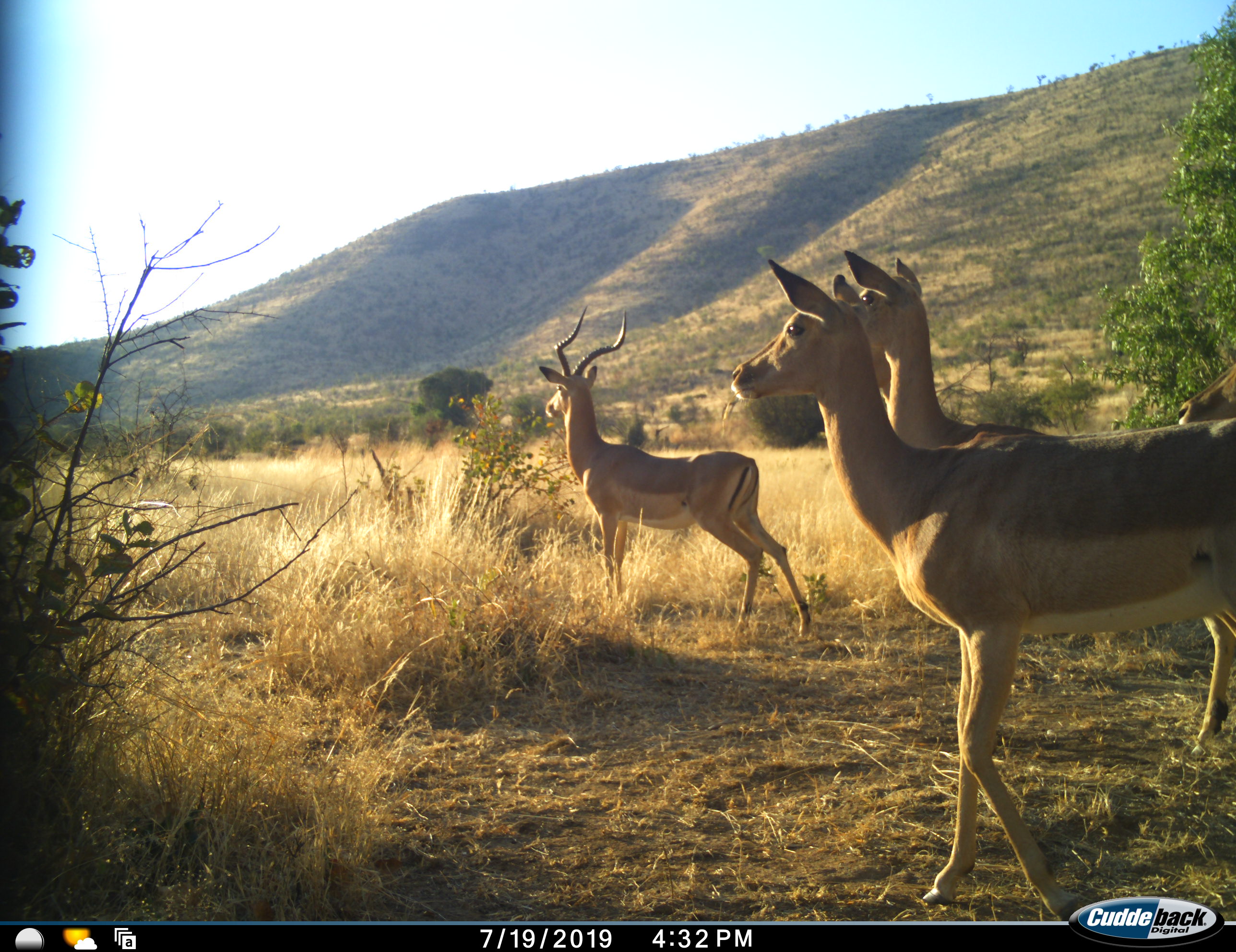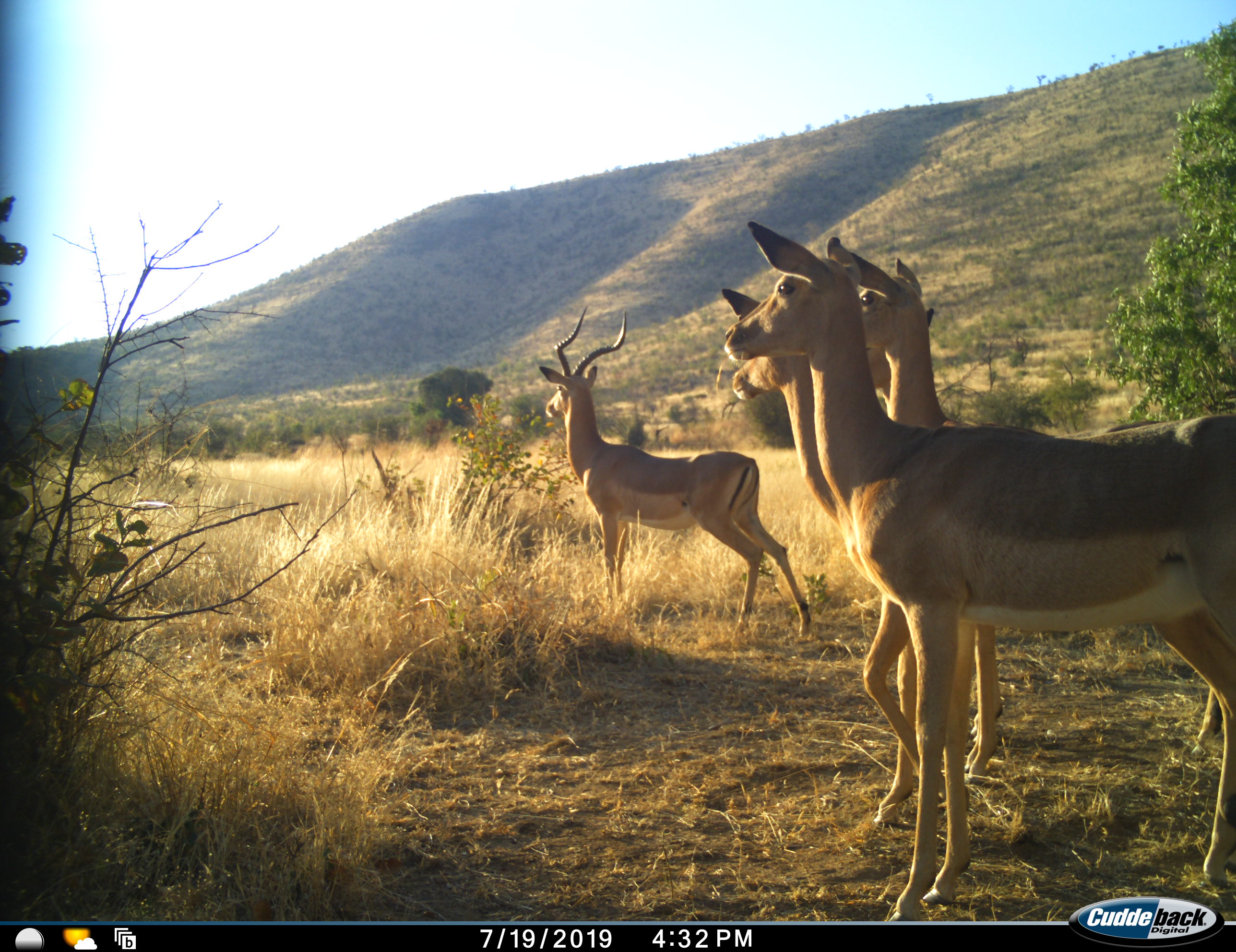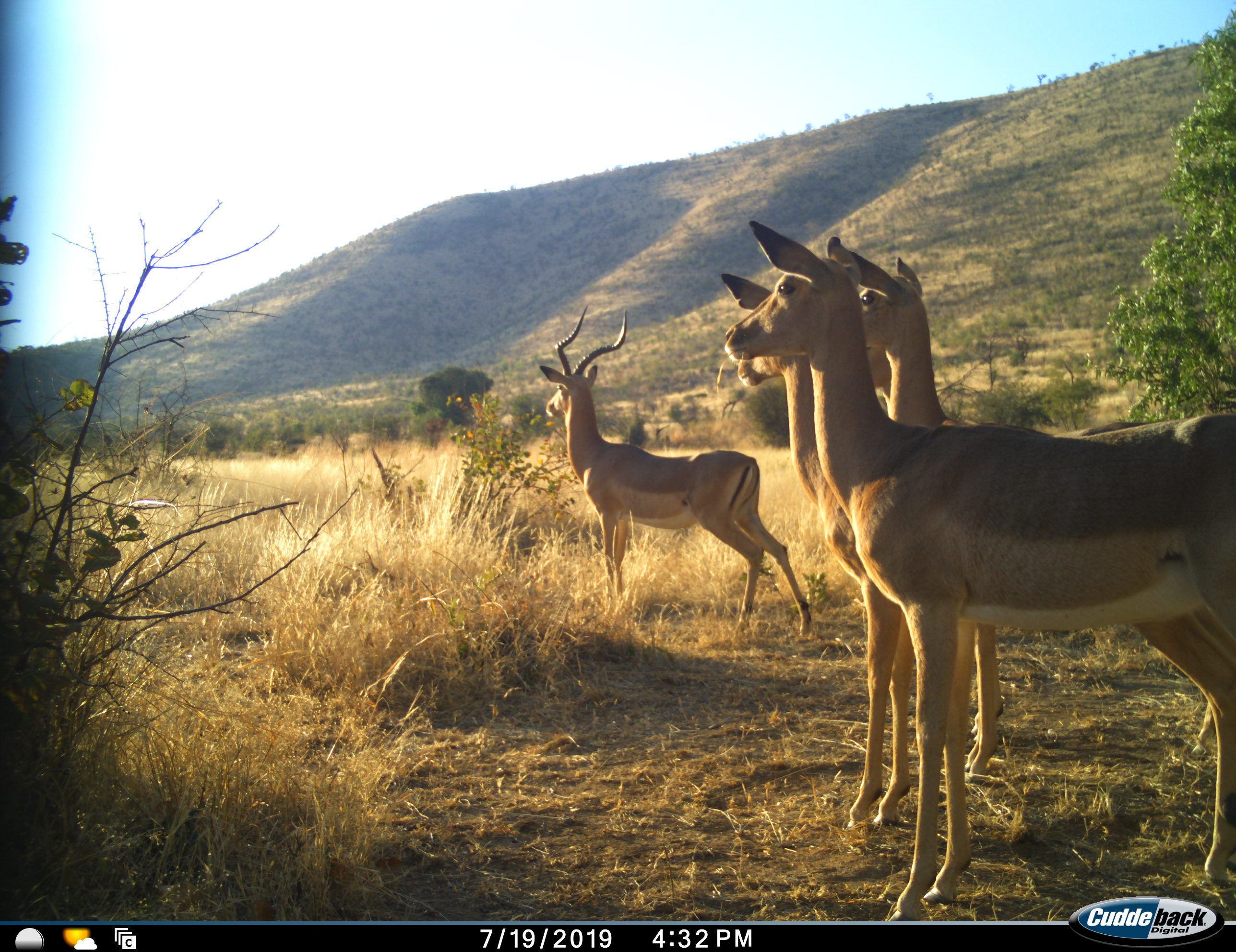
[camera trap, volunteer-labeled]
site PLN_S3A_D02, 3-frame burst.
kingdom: Animalia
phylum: Chordata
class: Mammalia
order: Artiodactyla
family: Bovidae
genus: Aepyceros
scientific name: Aepyceros melampus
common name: impala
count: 4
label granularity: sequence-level